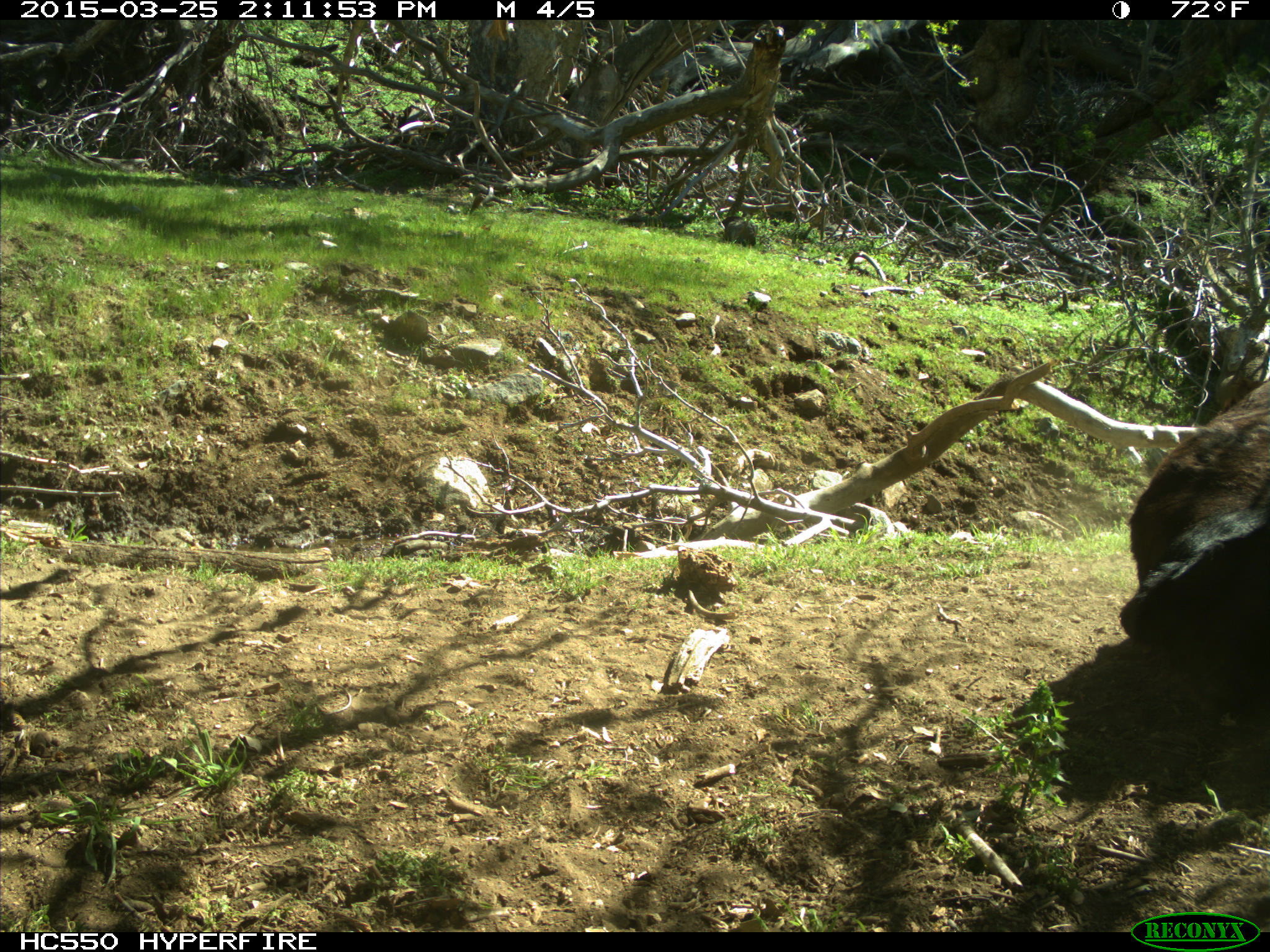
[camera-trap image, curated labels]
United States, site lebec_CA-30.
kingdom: Animalia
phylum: Chordata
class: Mammalia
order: Artiodactyla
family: Bovidae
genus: Bos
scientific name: Bos taurus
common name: domestic cow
Bos taurus (domestic cow).